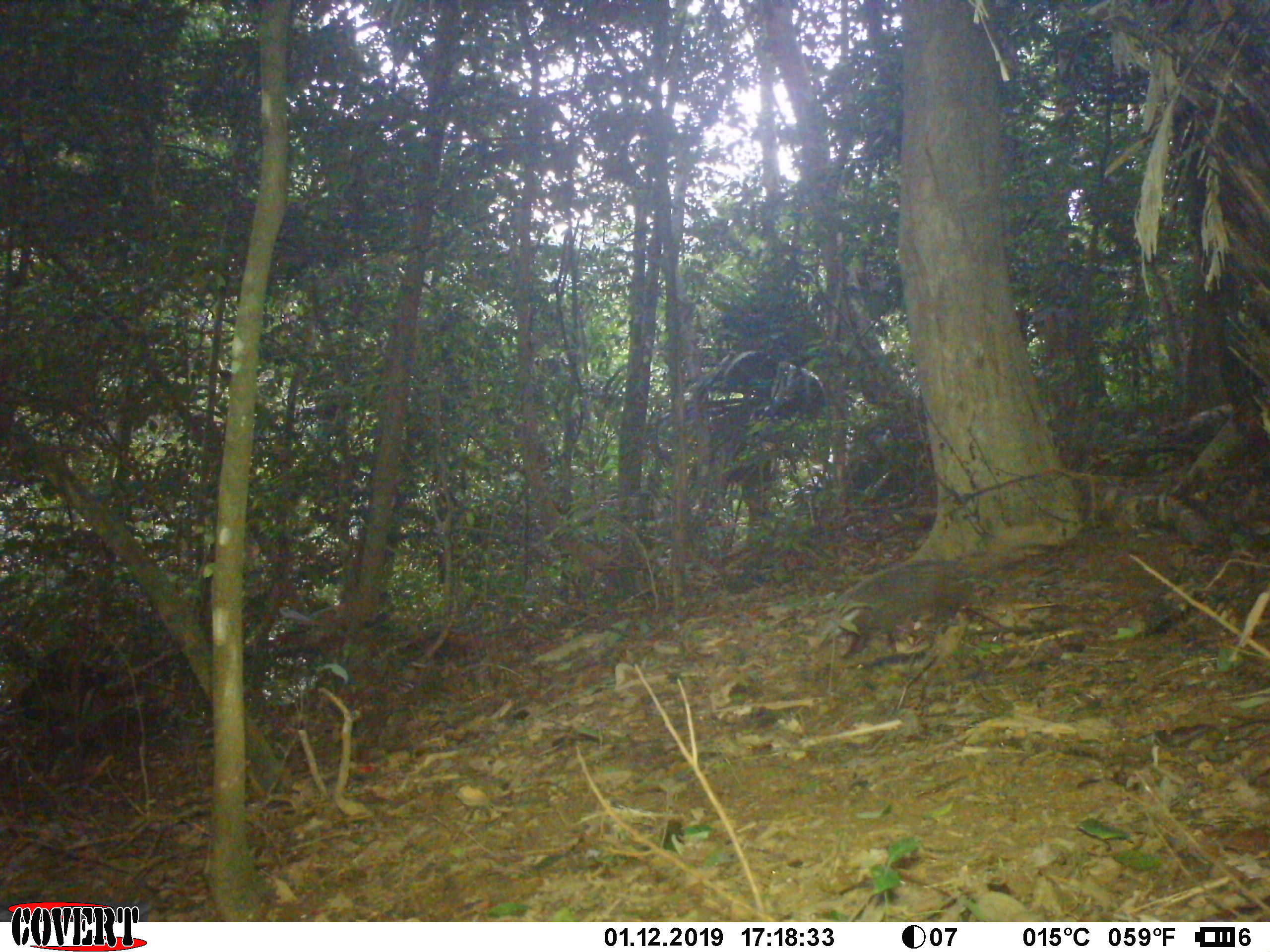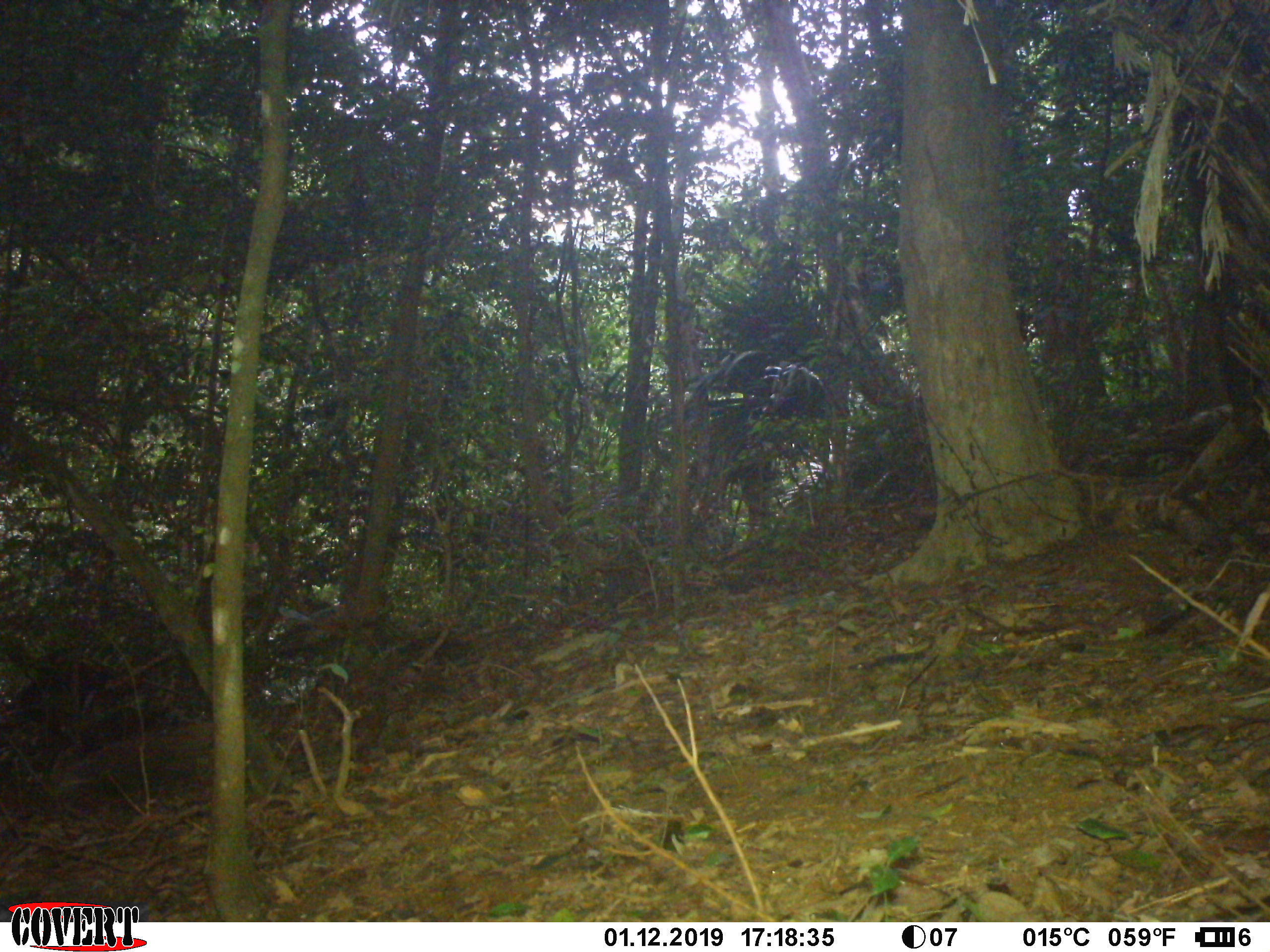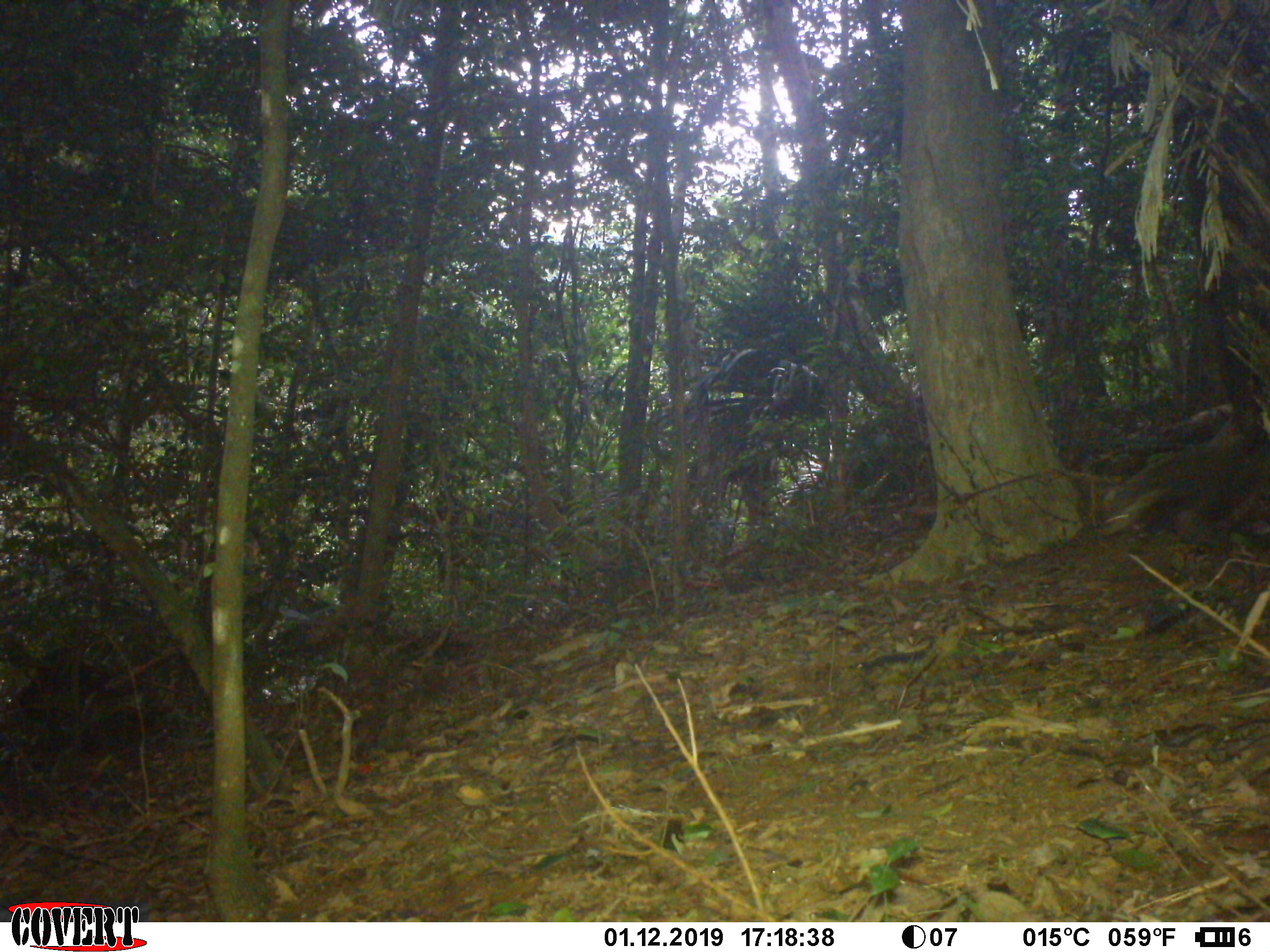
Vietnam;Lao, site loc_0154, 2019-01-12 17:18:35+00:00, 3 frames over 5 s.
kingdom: Animalia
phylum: Chordata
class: Mammalia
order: Carnivora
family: Herpestidae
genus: Urva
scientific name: Urva urva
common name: crab-eating mongoose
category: crab eating mongoose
Crab eating mongoose (crab-eating mongoose) (Urva urva). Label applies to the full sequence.